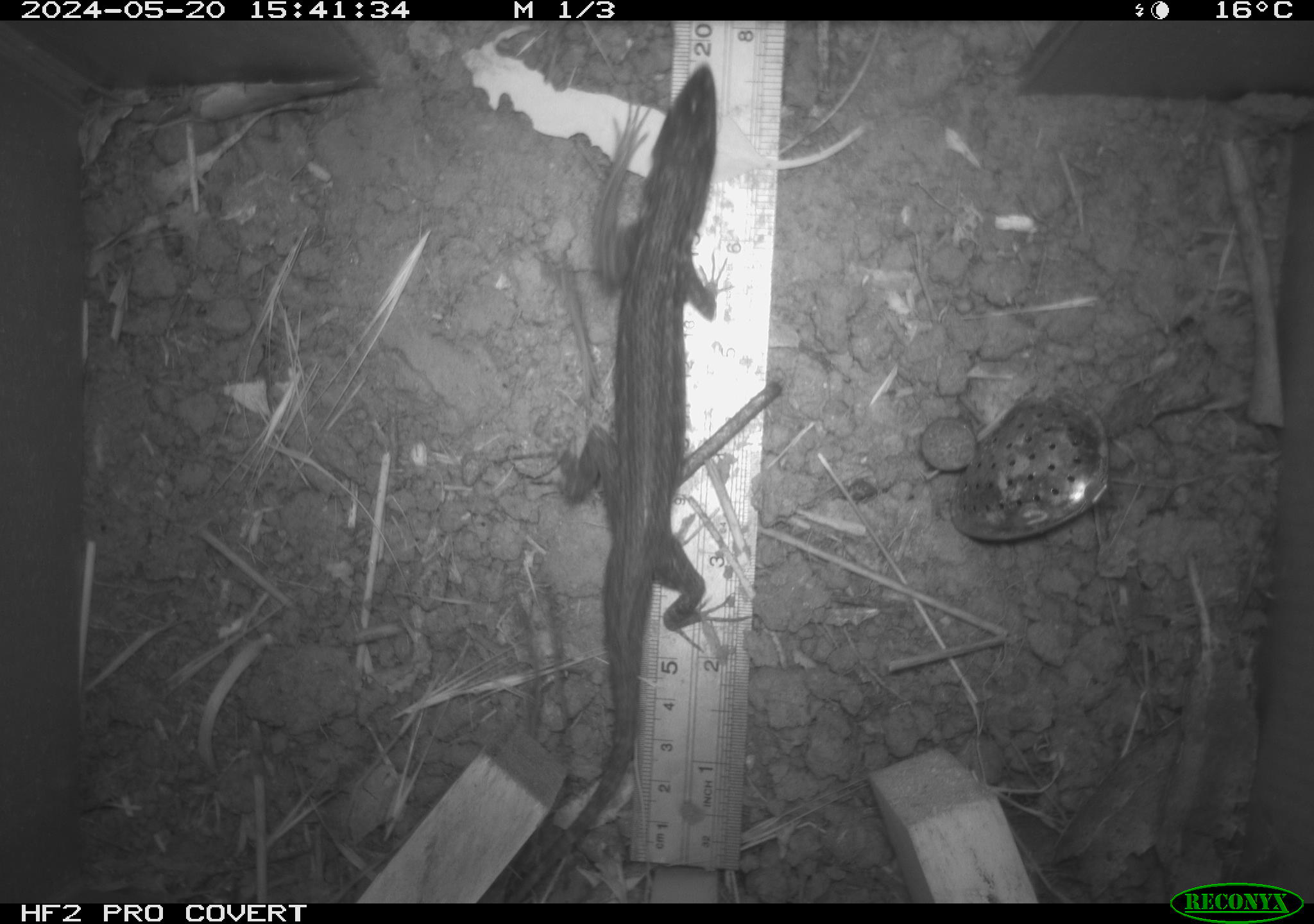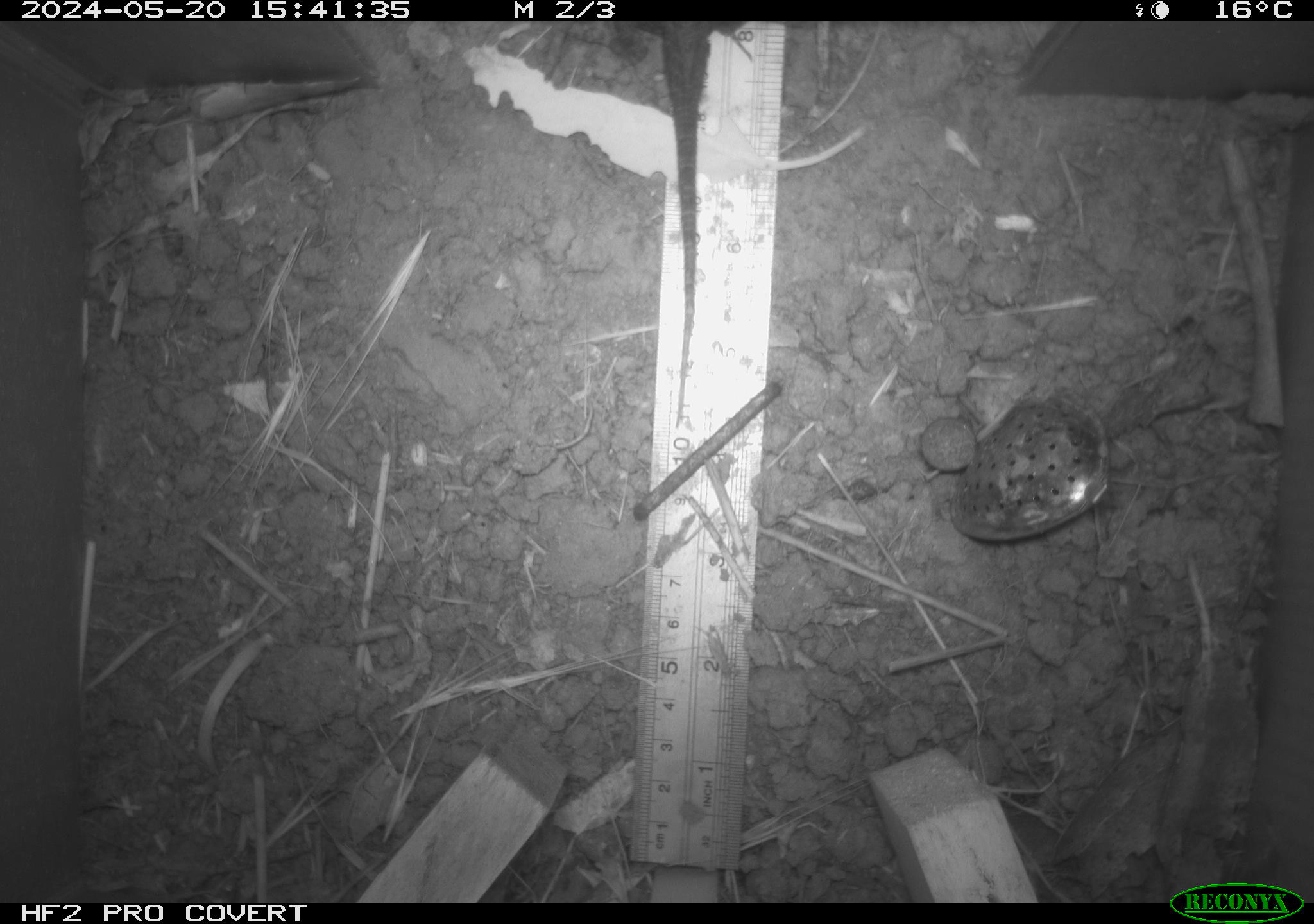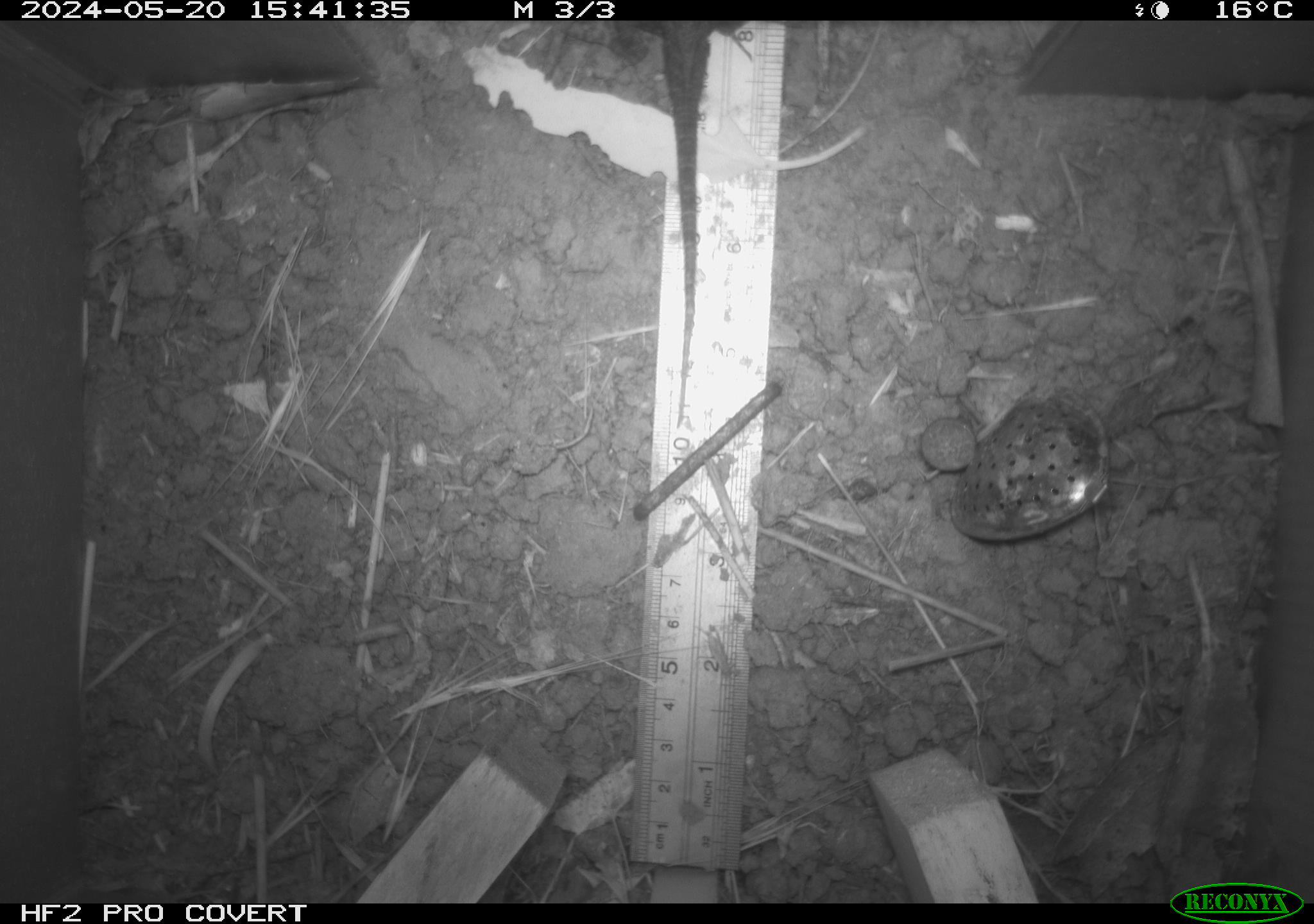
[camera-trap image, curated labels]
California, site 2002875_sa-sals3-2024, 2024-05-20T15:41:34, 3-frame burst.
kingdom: Animalia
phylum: Chordata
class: Reptilia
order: Squamata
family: Phrynosomatidae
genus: Sceloporus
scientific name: Sceloporus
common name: spiny lizards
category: sceloporus species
Sceloporus species (spiny lizards) (Sceloporus).